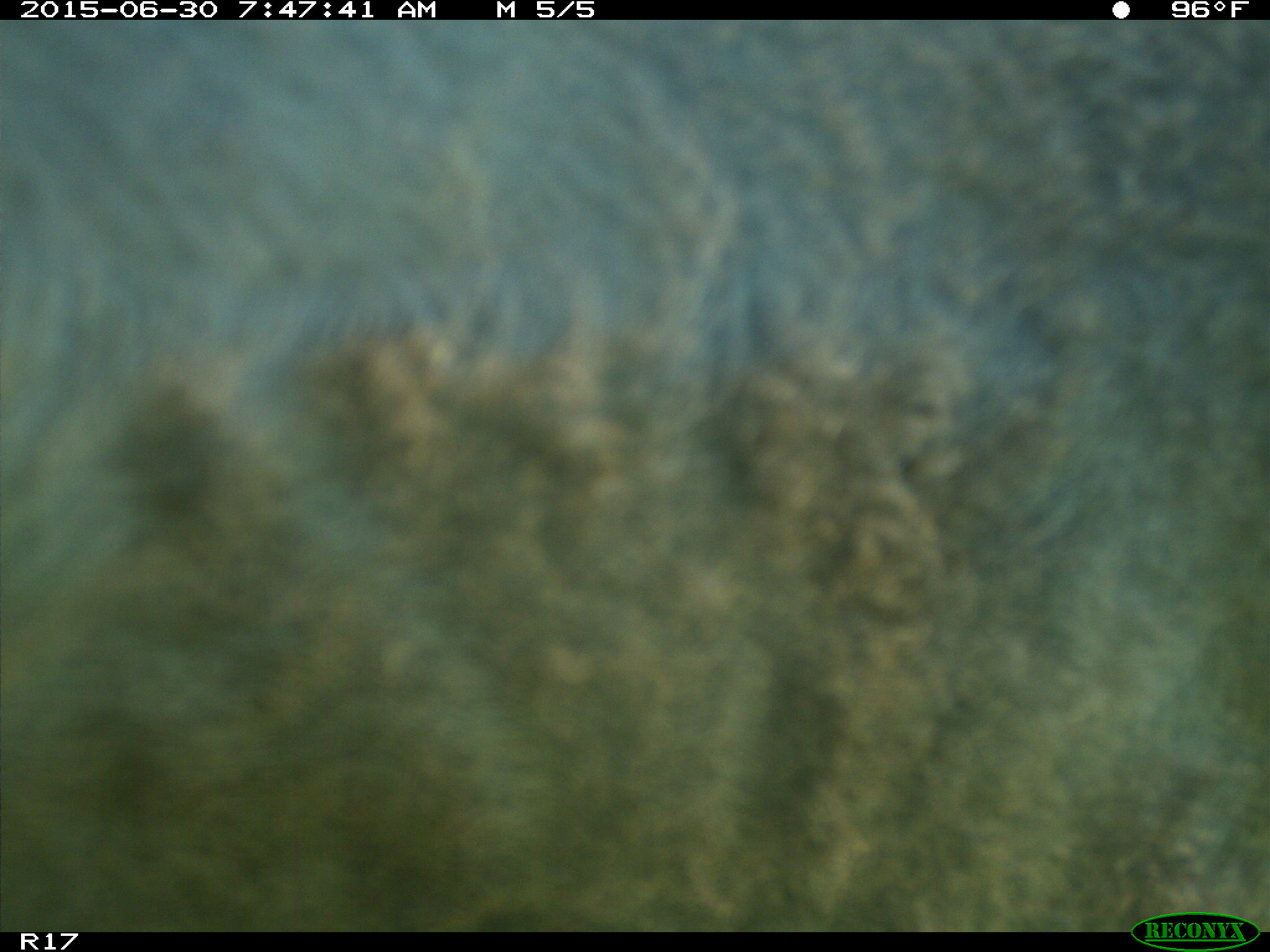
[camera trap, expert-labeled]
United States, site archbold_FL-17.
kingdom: Animalia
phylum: Chordata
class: Mammalia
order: Artiodactyla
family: Bovidae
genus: Bos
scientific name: Bos taurus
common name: domestic cow